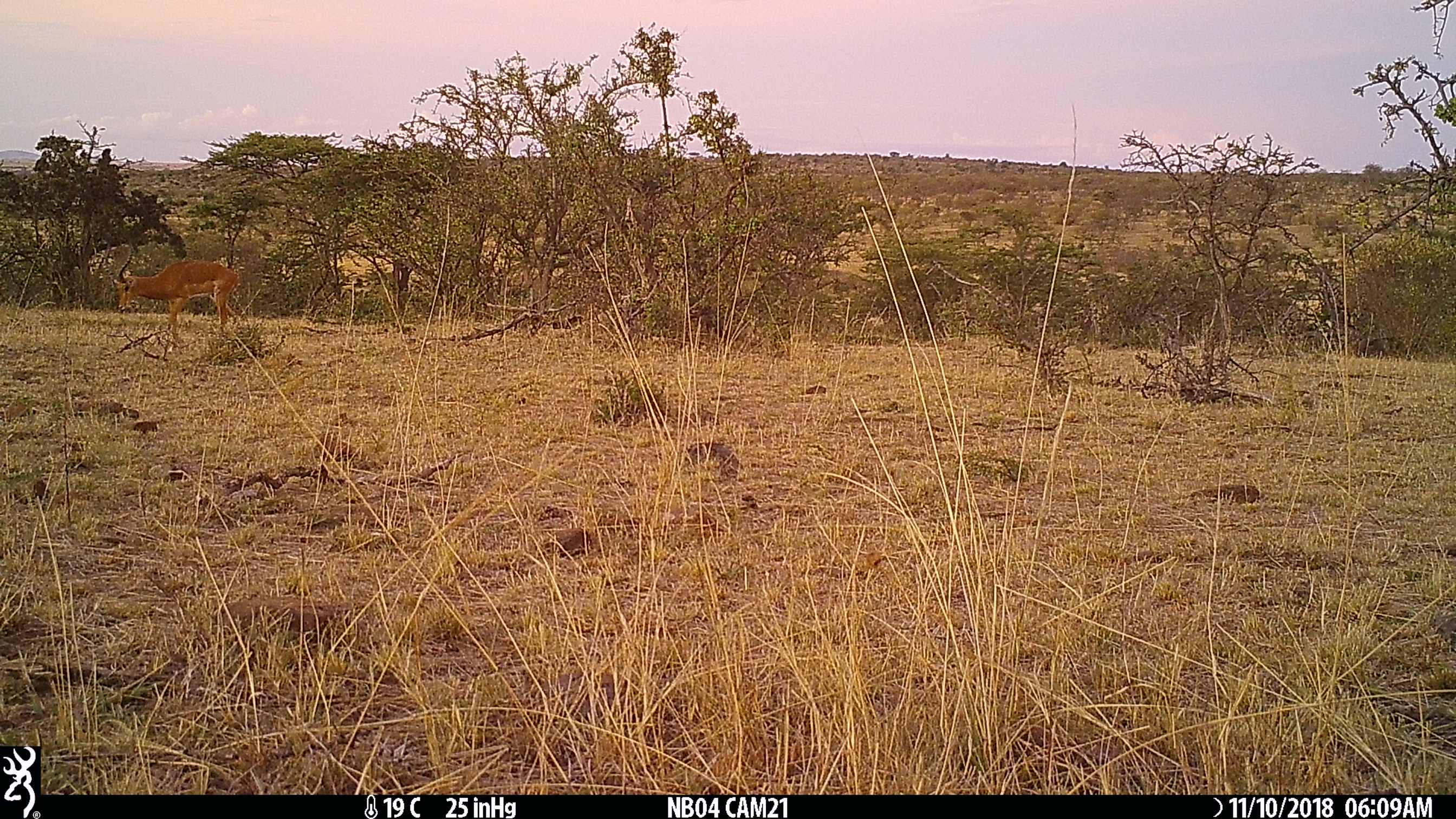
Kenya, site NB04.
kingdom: Animalia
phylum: Chordata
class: Mammalia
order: Artiodactyla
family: Bovidae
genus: Aepyceros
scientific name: Aepyceros melampus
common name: impala